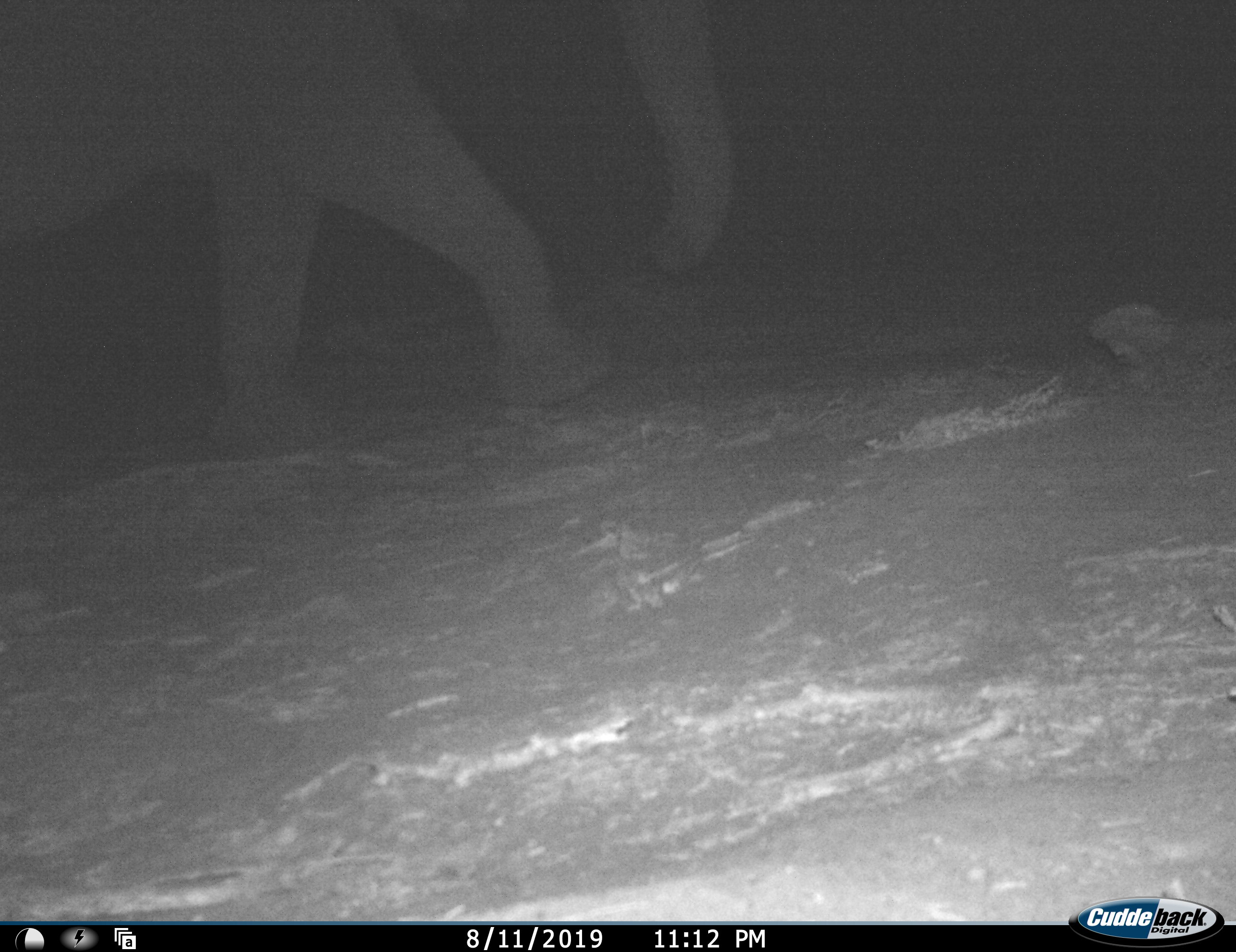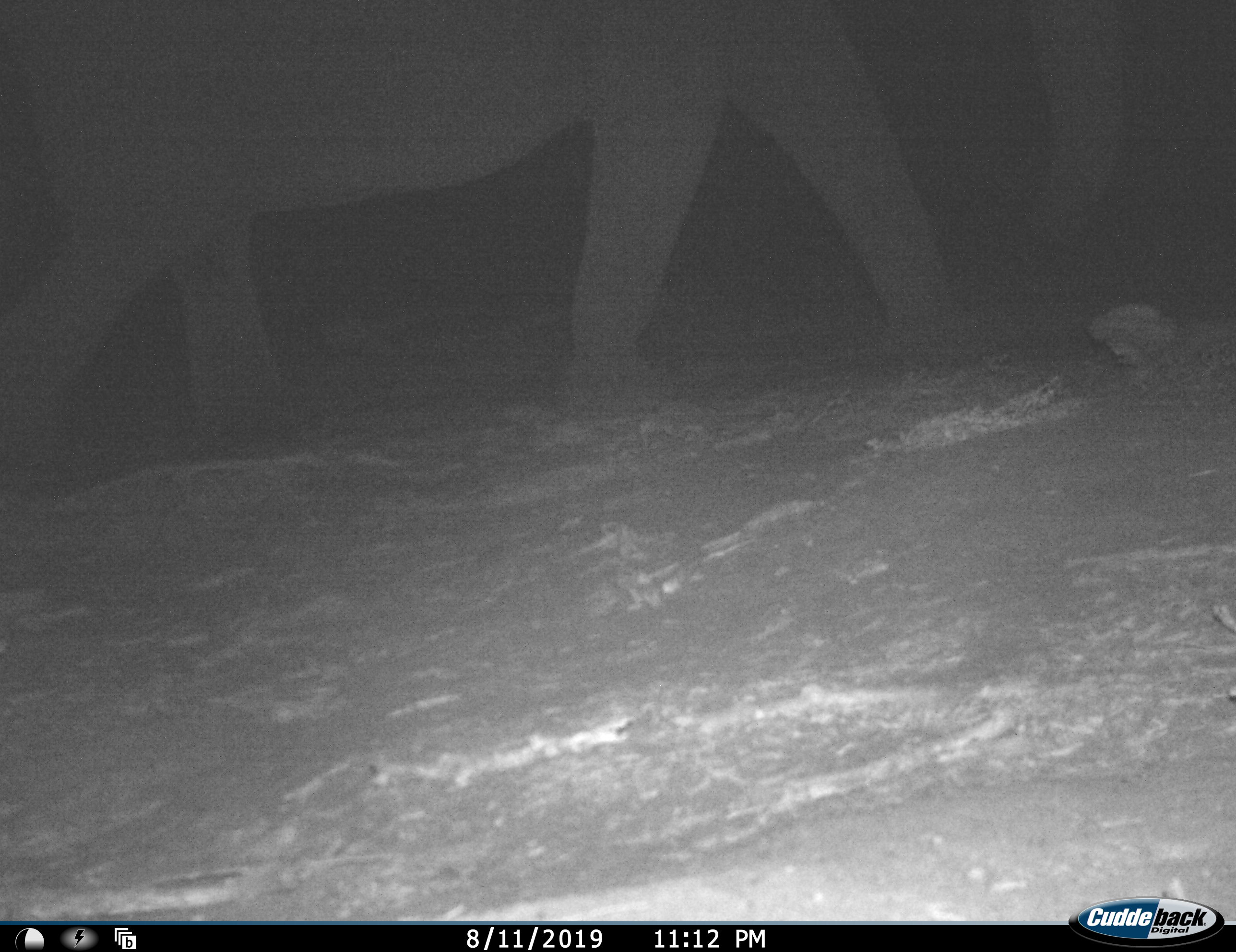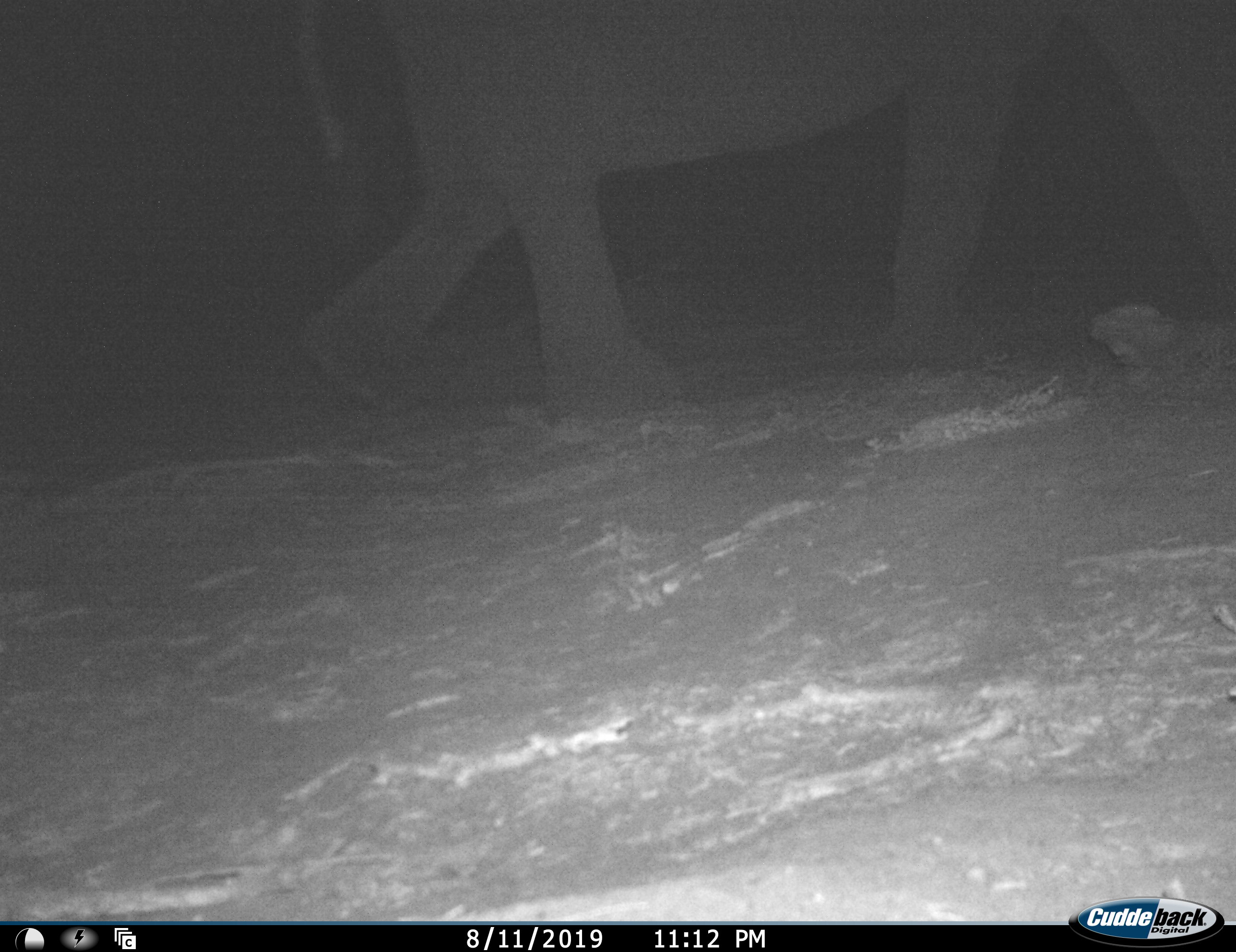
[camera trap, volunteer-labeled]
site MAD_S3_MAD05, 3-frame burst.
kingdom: Animalia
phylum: Chordata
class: Mammalia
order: Proboscidea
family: Elephantidae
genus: Loxodonta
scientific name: Loxodonta africana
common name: african bush elephant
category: elephant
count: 1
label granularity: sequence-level